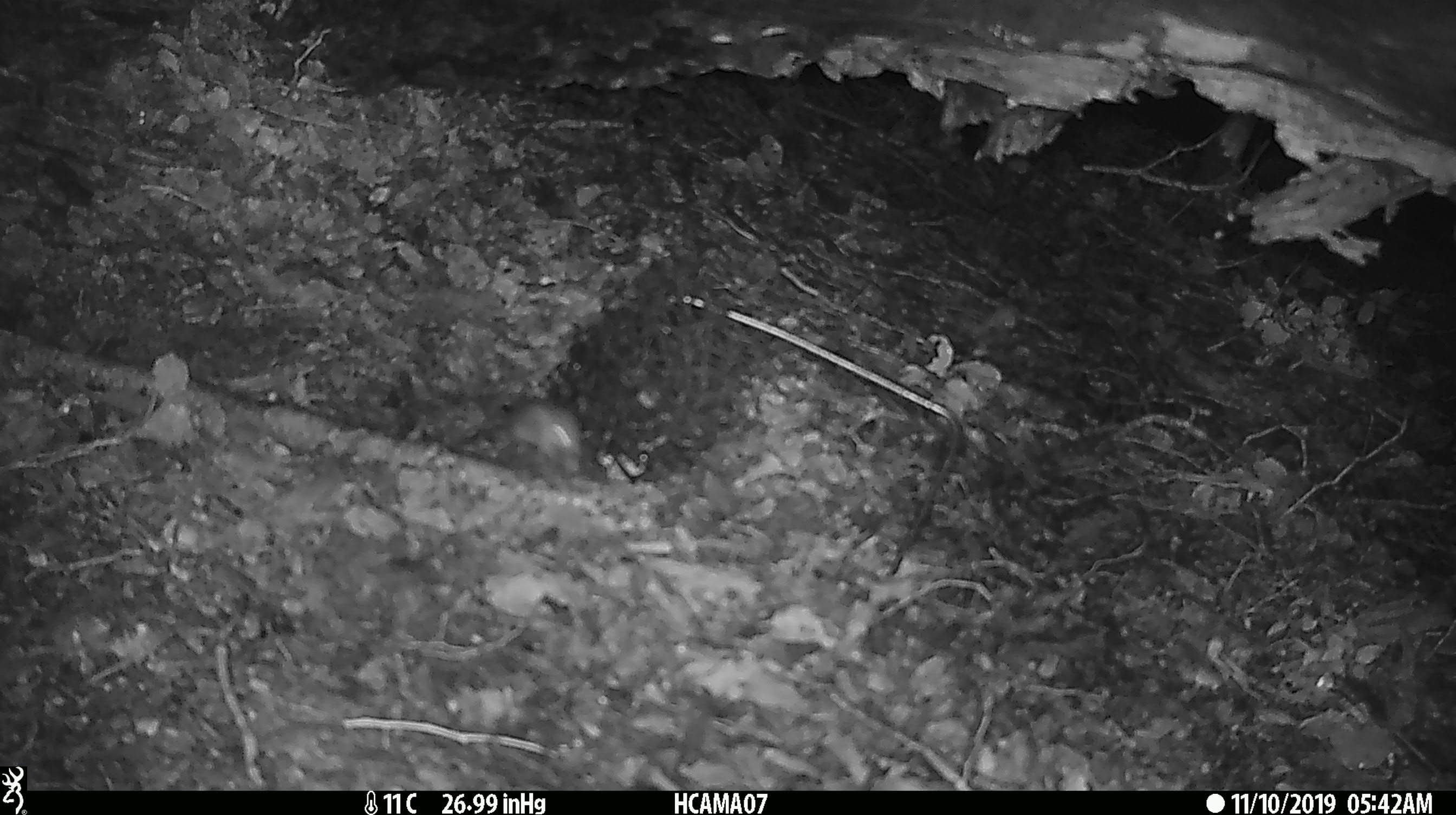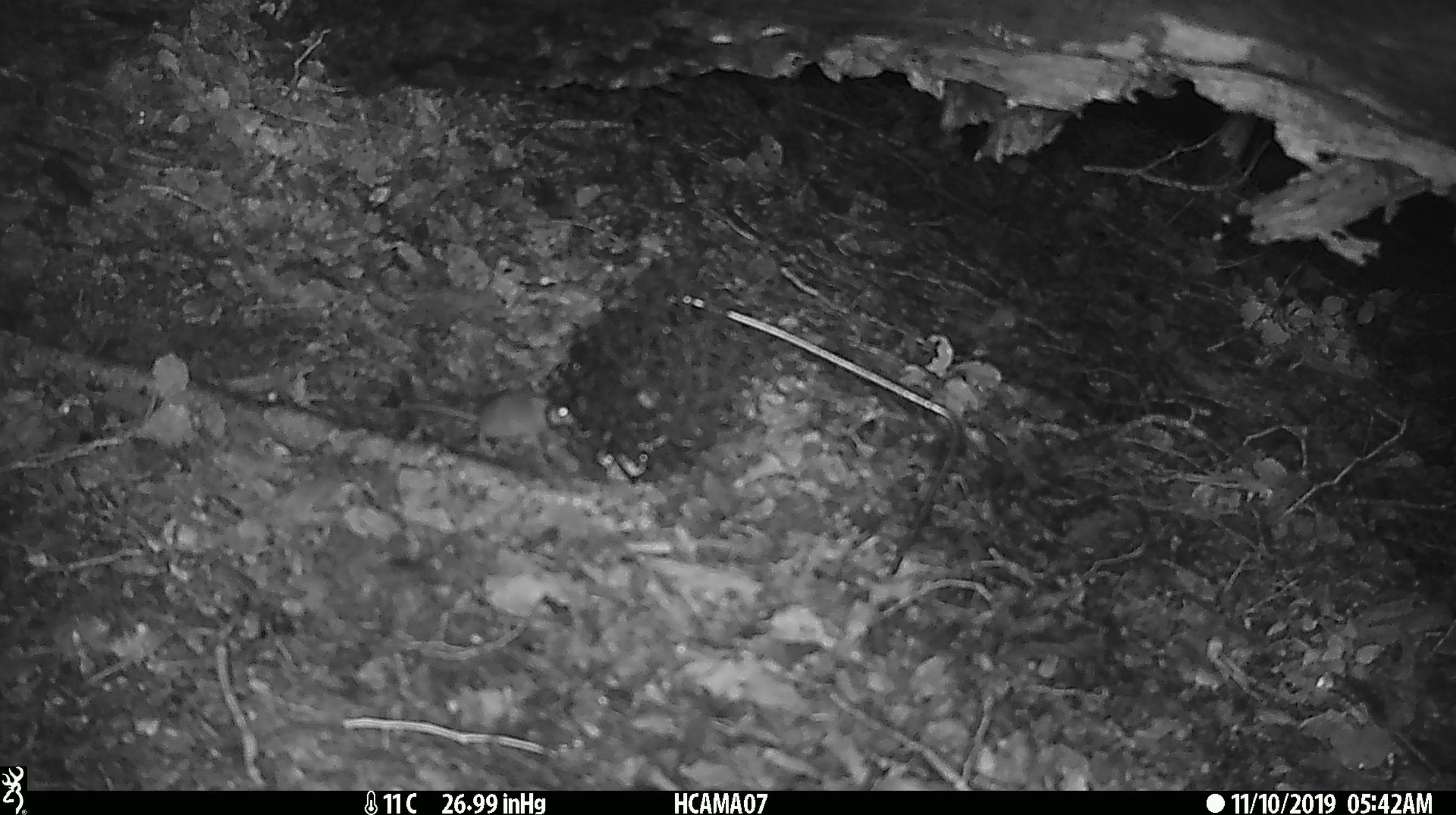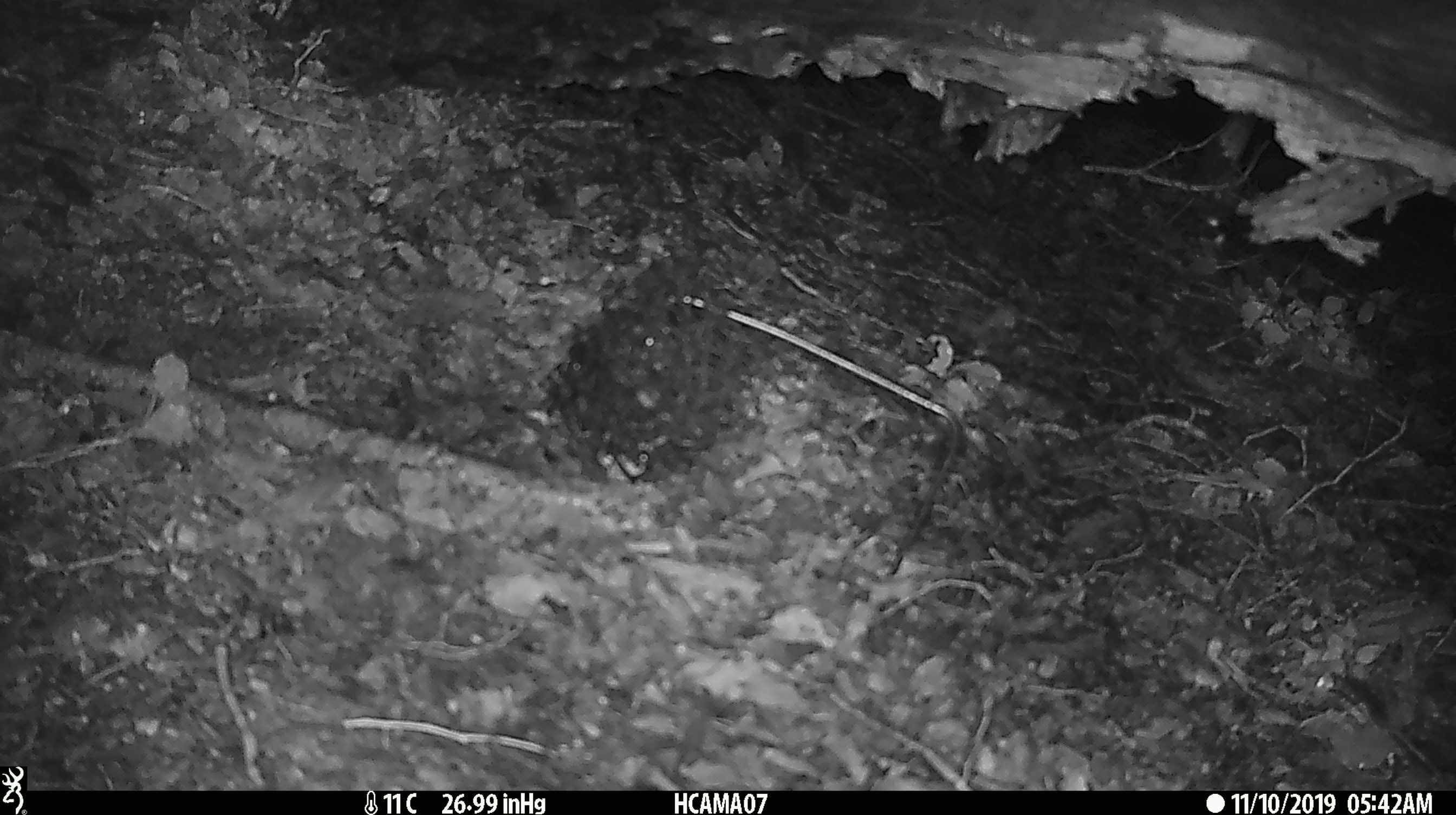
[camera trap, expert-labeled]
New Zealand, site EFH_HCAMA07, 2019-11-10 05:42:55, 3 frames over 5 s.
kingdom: Animalia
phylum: Chordata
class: Mammalia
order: Rodentia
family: Muridae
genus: Mus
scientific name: Mus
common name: mouse